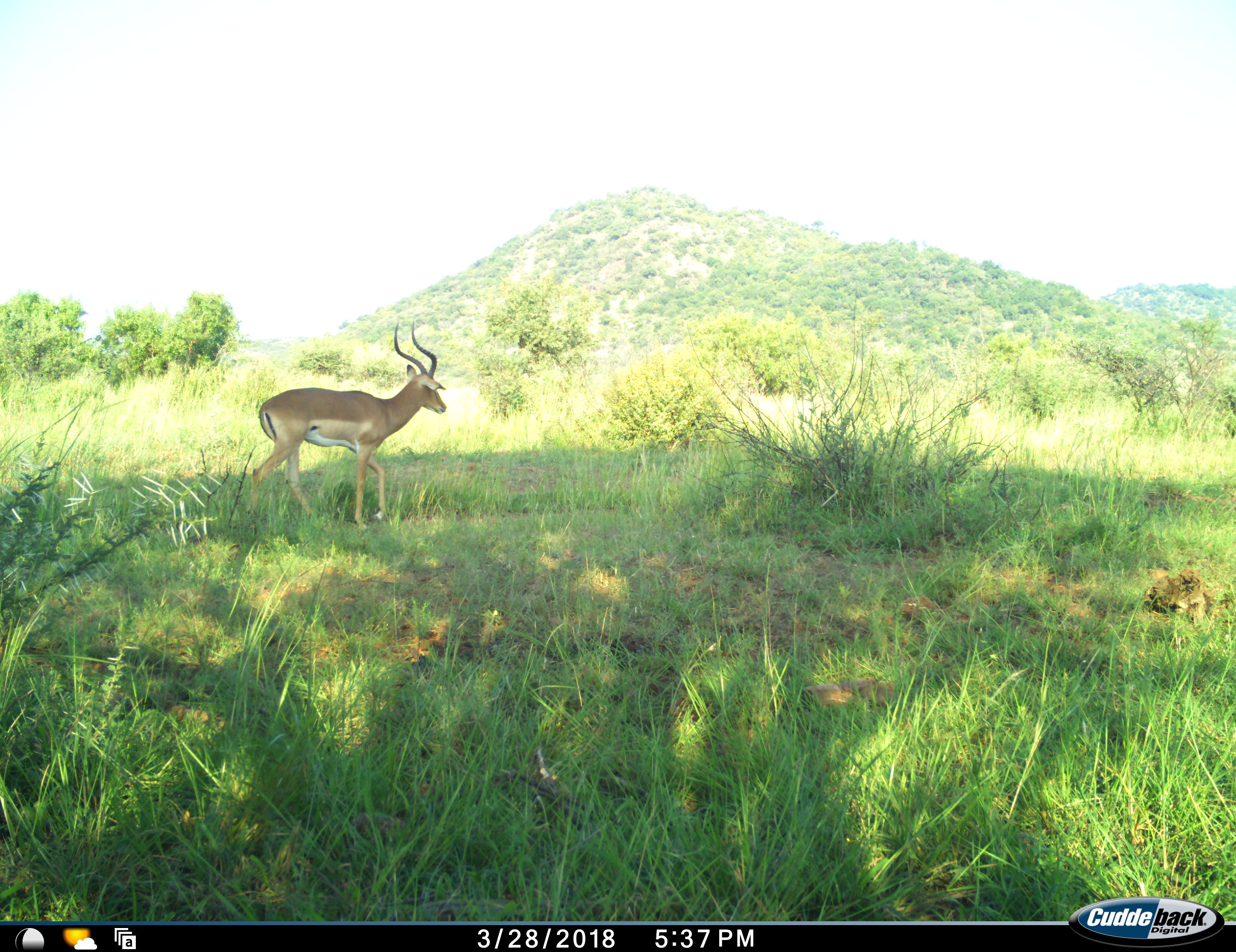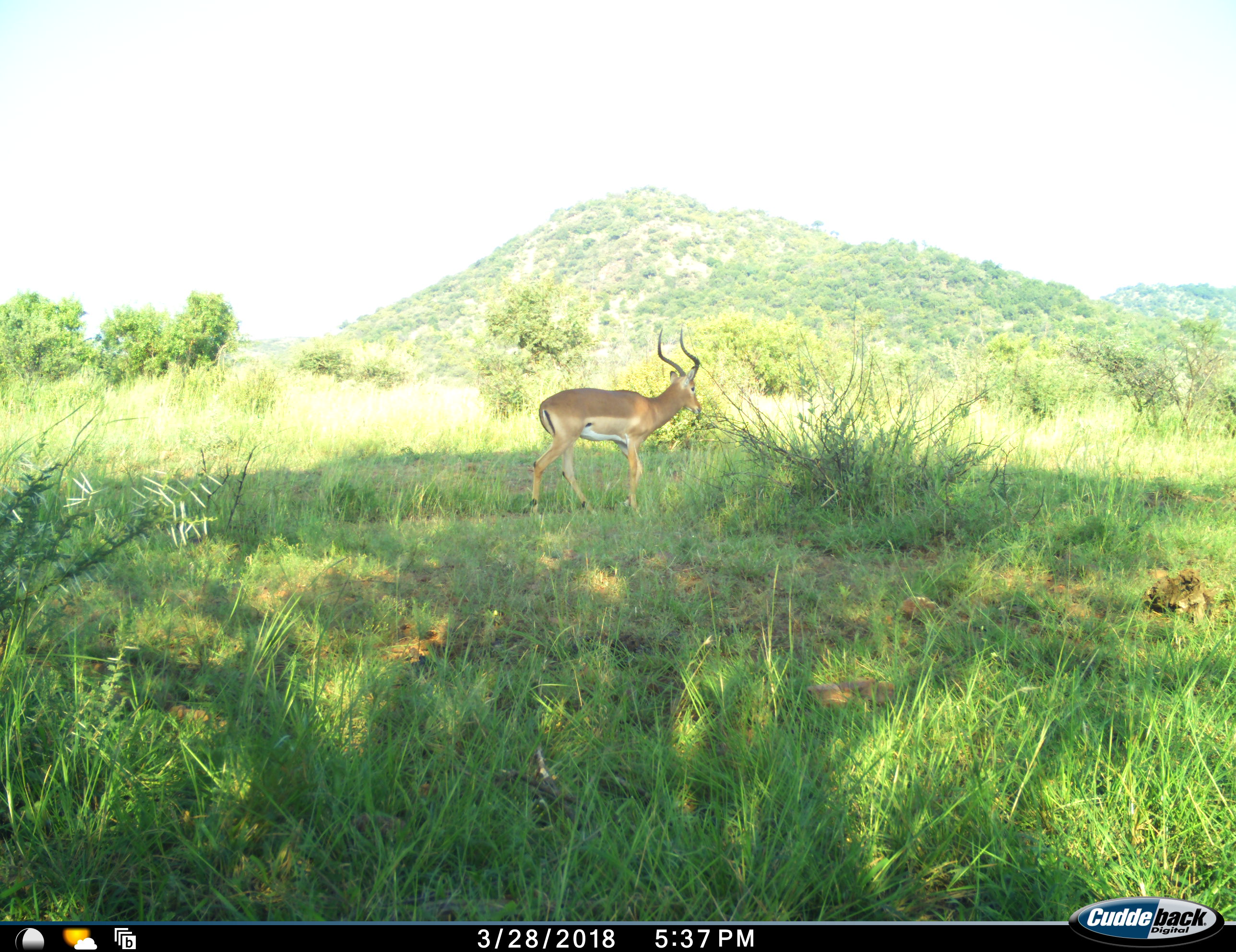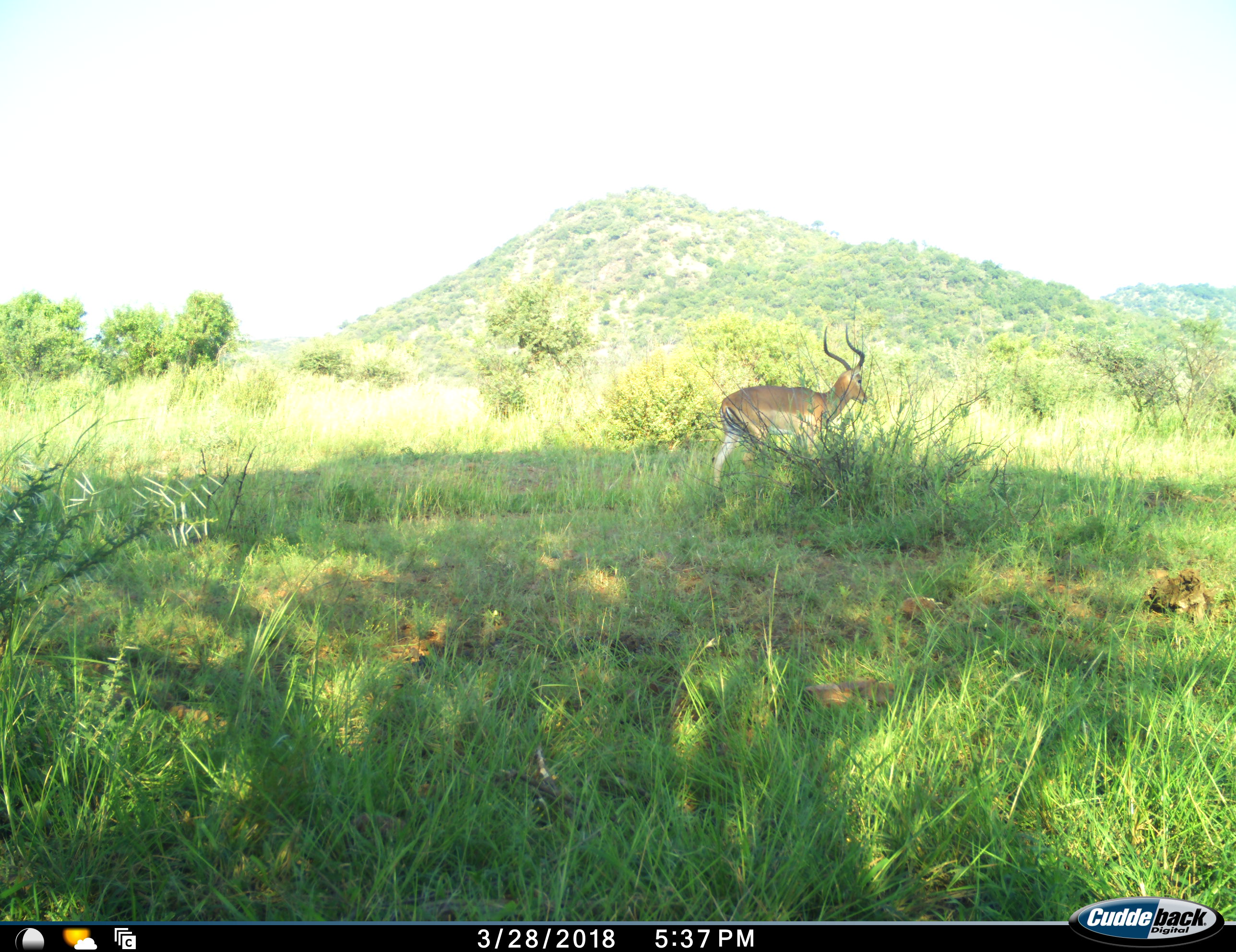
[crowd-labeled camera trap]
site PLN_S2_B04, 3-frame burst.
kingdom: Animalia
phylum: Chordata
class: Mammalia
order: Artiodactyla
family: Bovidae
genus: Aepyceros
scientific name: Aepyceros melampus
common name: impala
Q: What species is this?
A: Impala (Aepyceros melampus).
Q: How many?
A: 1.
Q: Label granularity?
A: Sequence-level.